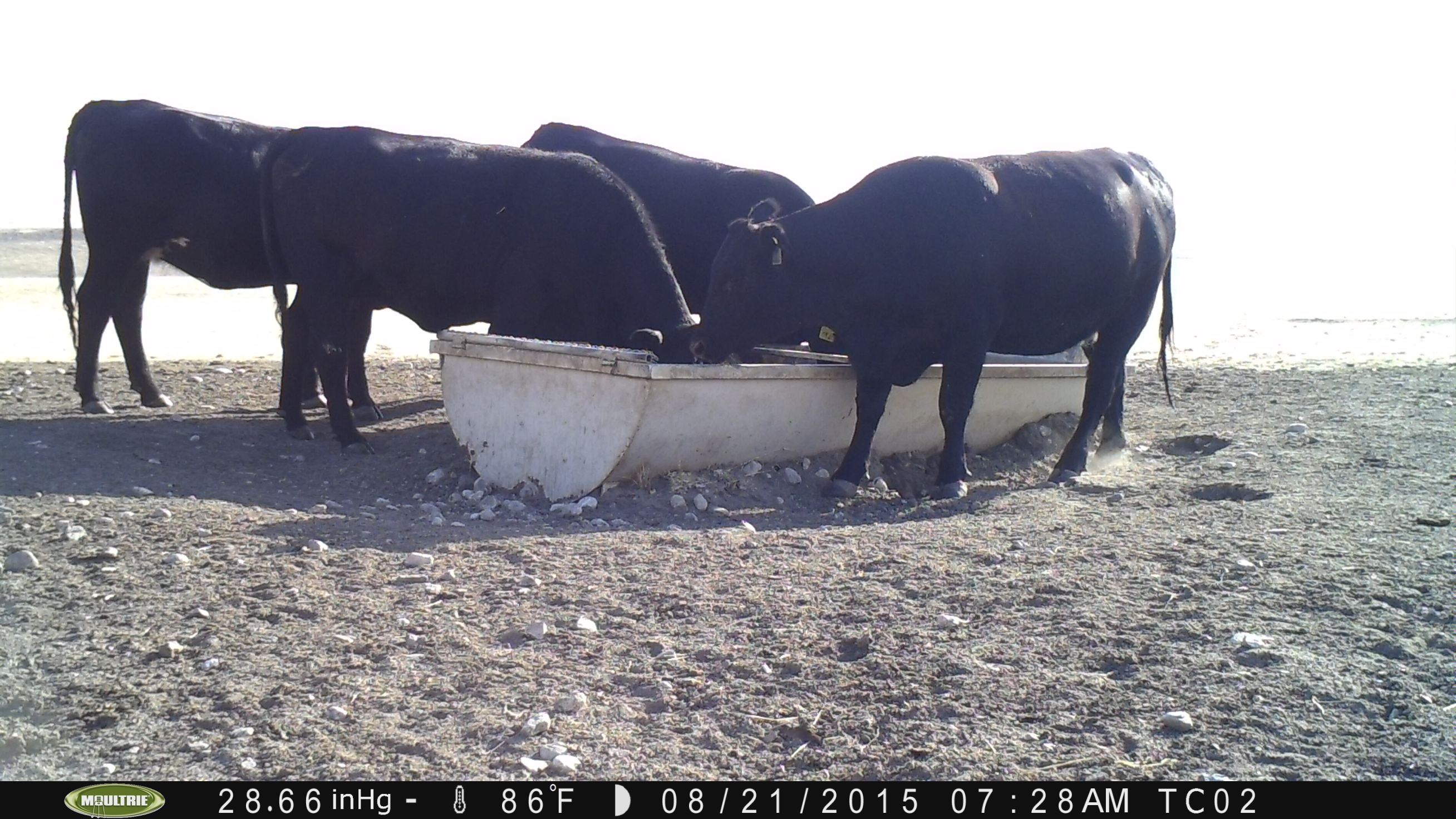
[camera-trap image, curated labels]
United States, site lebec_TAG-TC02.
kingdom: Animalia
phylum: Chordata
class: Mammalia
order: Artiodactyla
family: Bovidae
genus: Bos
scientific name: Bos taurus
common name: domestic cow